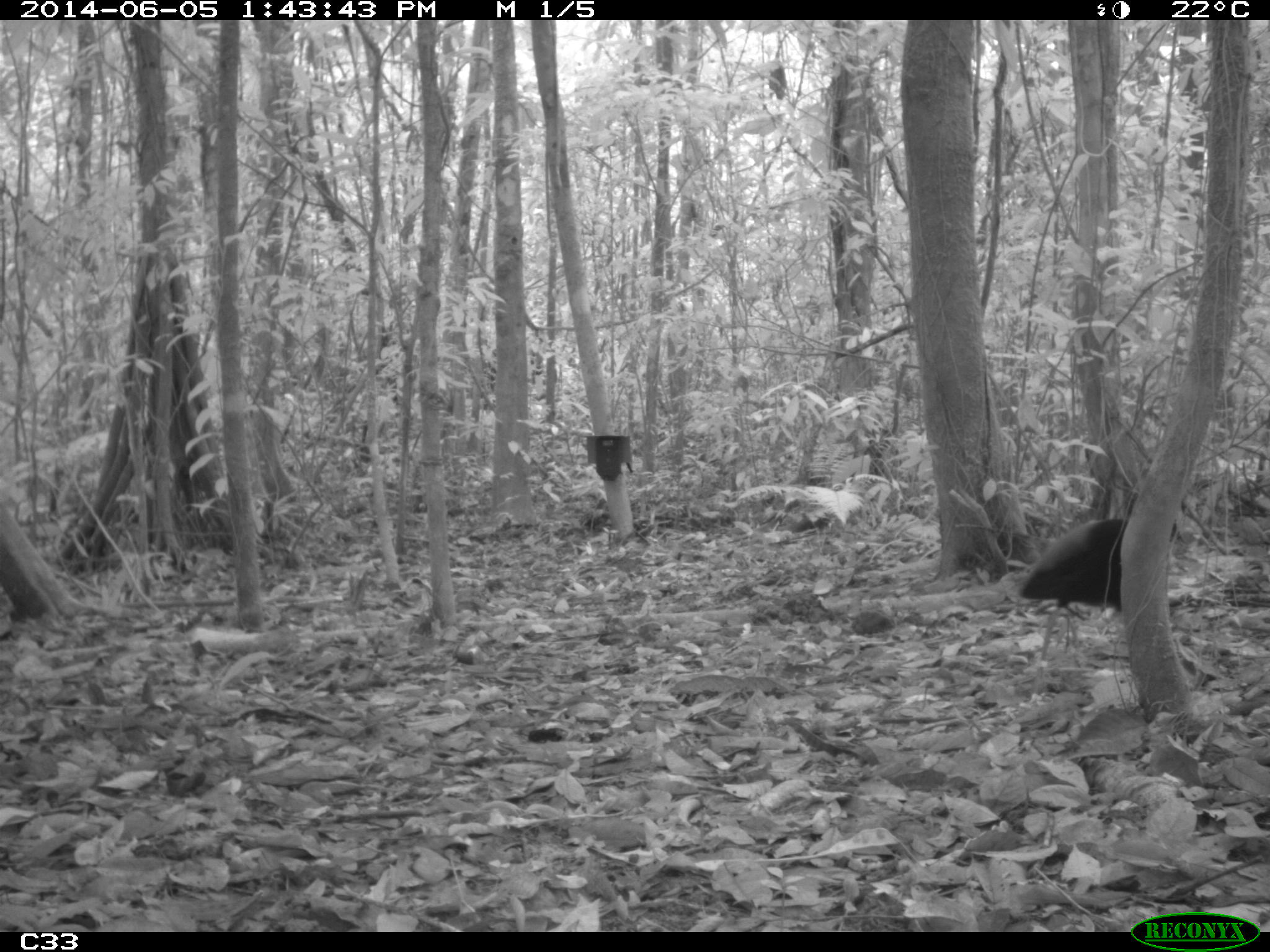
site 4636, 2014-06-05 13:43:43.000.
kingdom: Animalia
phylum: Chordata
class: Aves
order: Gruiformes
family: Psophiidae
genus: Psophia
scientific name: Psophia crepitans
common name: gray-winged trumpeter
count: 6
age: adult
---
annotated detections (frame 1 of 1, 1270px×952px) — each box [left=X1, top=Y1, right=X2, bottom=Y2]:
psophia crepitans: [left=1011, top=517, right=1166, bottom=668]